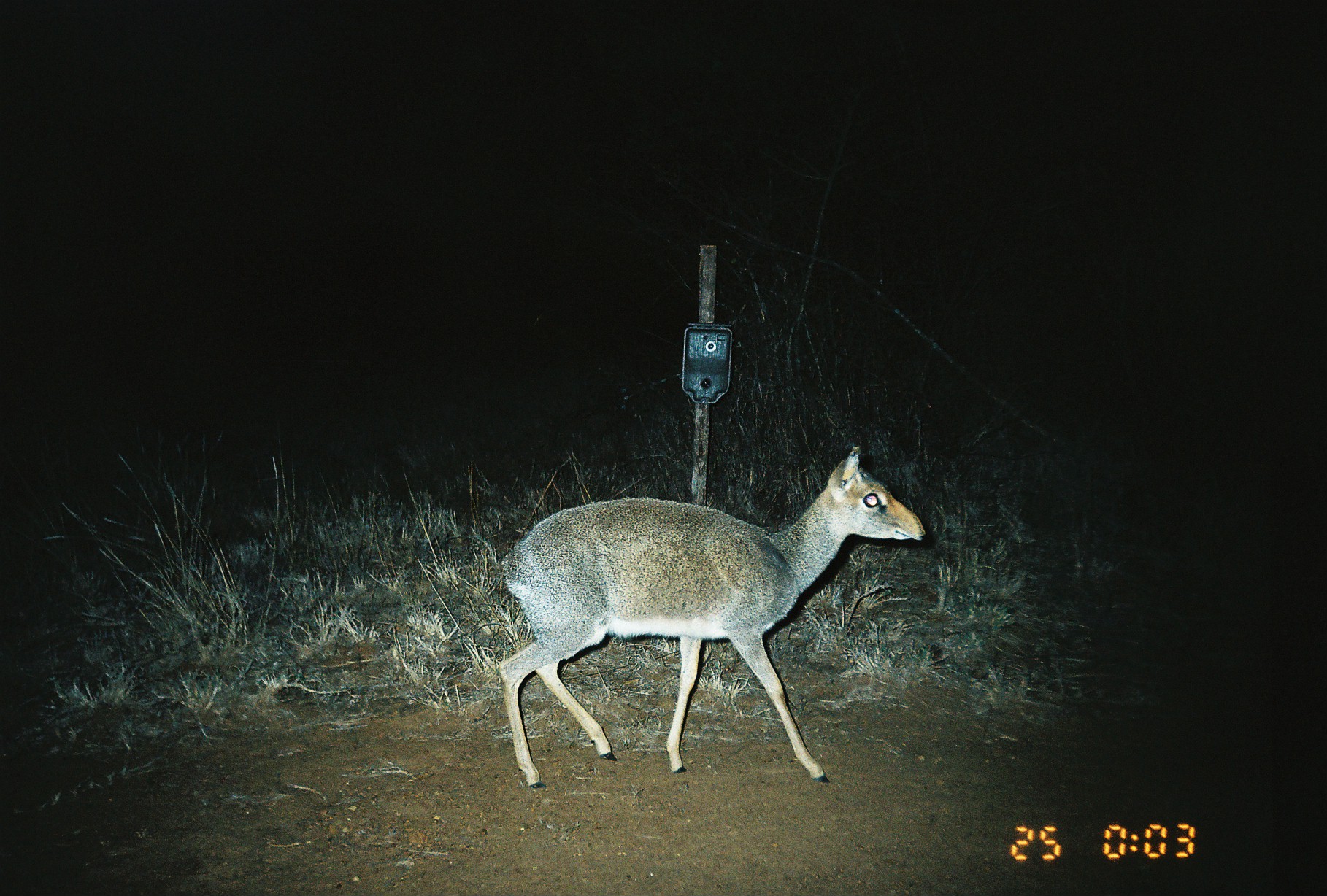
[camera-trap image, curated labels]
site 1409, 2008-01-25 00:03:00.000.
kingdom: Animalia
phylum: Chordata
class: Mammalia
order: Artiodactyla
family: Bovidae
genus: Madoqua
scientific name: Madoqua guentheri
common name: günther's dik-dik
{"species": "Madoqua guentheri (günther's dik-dik)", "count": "1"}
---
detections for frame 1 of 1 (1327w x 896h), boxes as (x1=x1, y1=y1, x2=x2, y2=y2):
madoqua guentheri: (x1=496, y1=443, x2=925, y2=787)